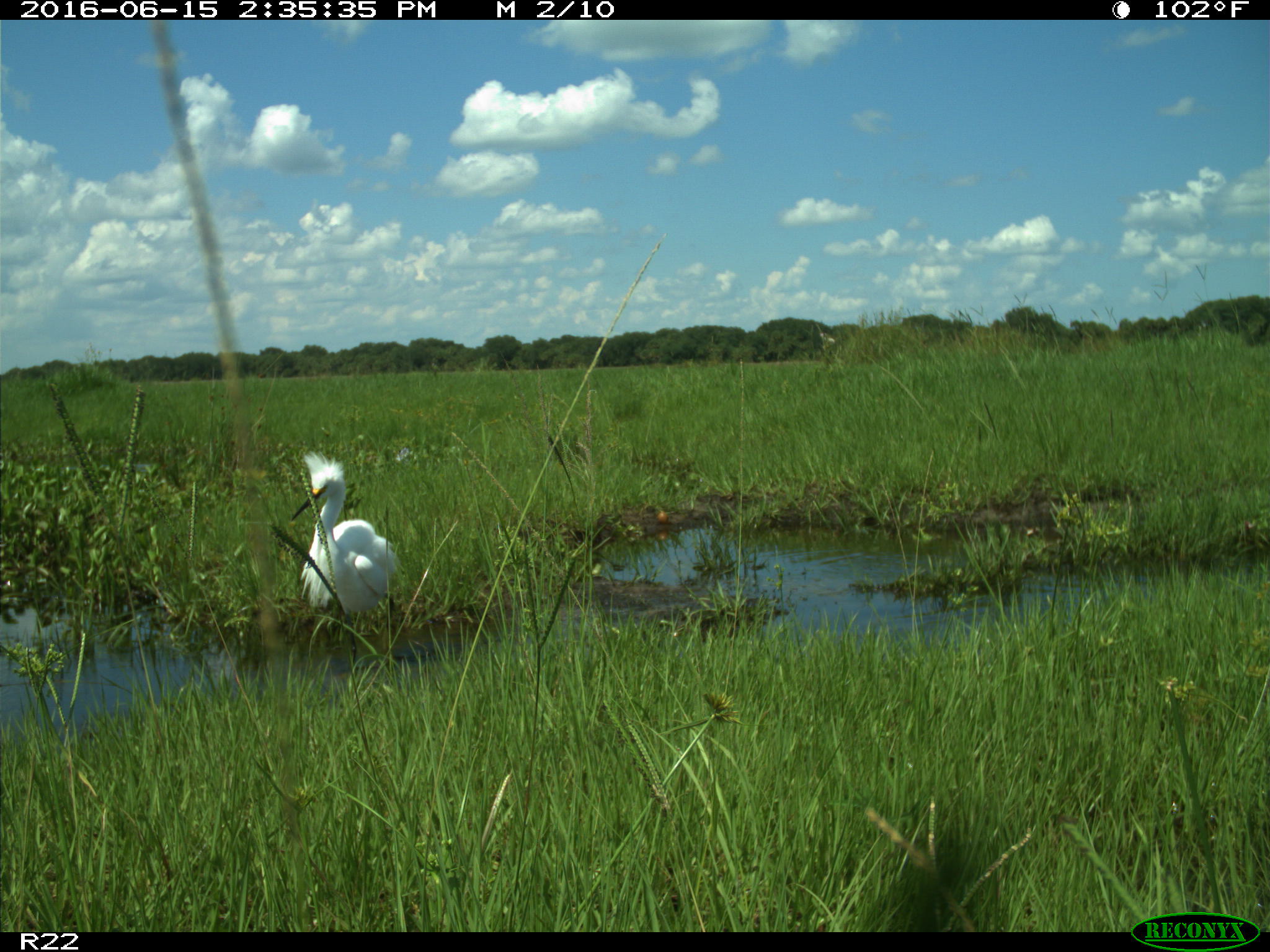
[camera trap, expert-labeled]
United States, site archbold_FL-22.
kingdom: Animalia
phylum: Chordata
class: Aves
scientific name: Aves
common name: birds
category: unidentified bird